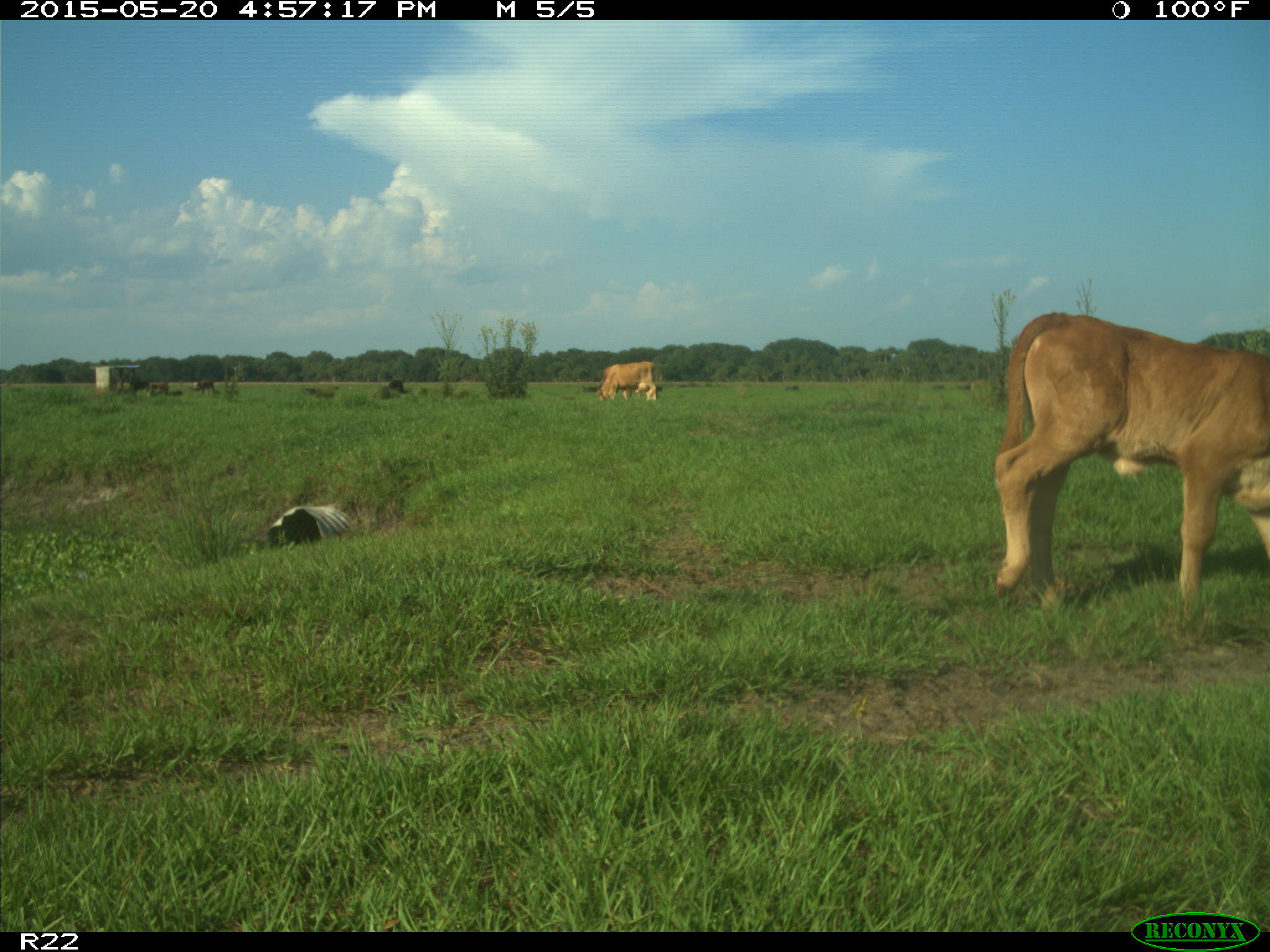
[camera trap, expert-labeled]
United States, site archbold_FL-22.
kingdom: Animalia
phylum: Chordata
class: Mammalia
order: Artiodactyla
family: Bovidae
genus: Bos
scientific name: Bos taurus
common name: domestic cow